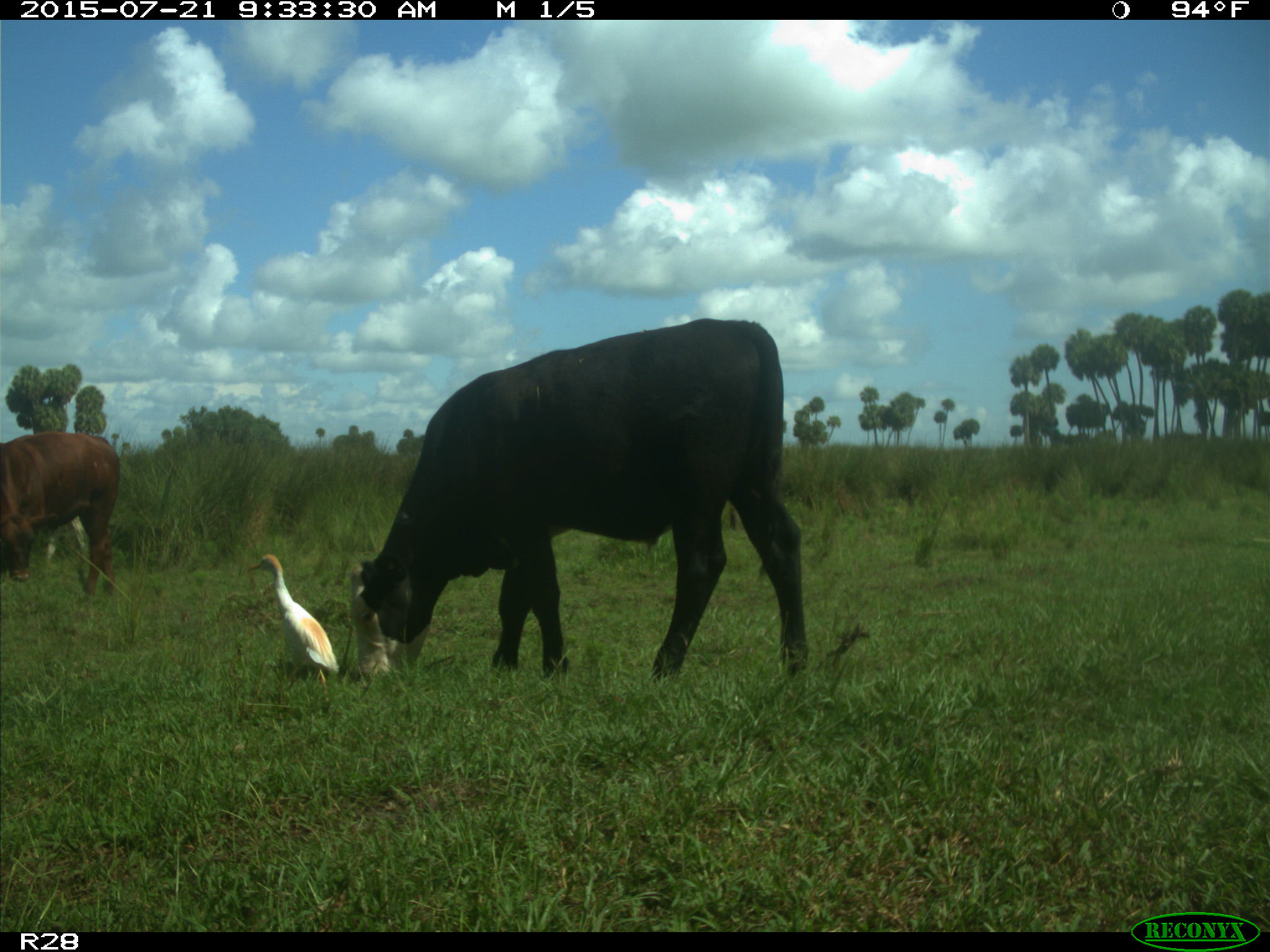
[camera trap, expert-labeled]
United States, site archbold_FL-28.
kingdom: Animalia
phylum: Chordata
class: Mammalia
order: Artiodactyla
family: Bovidae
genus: Bos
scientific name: Bos taurus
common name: domestic cow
Bos taurus (domestic cow).